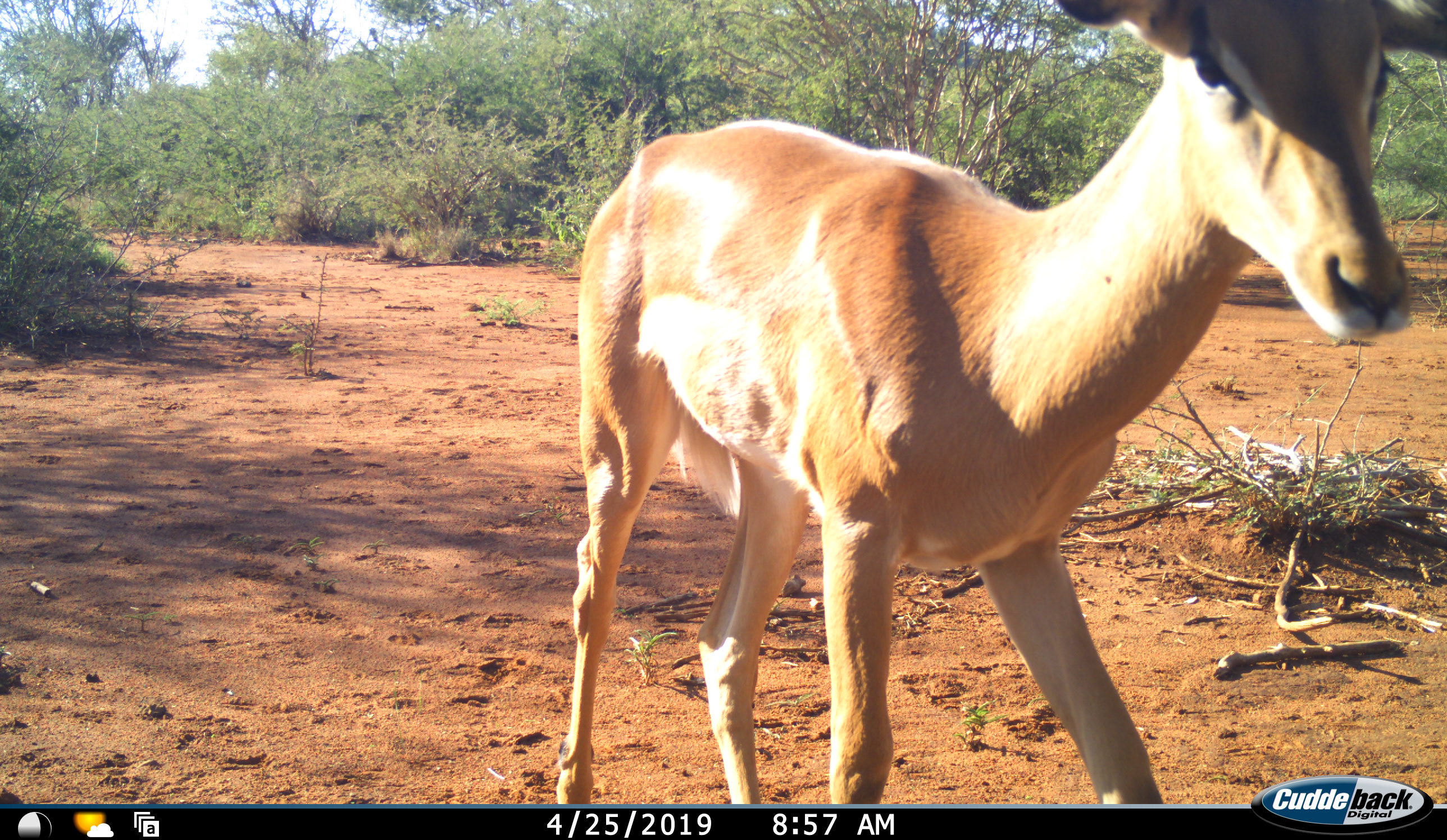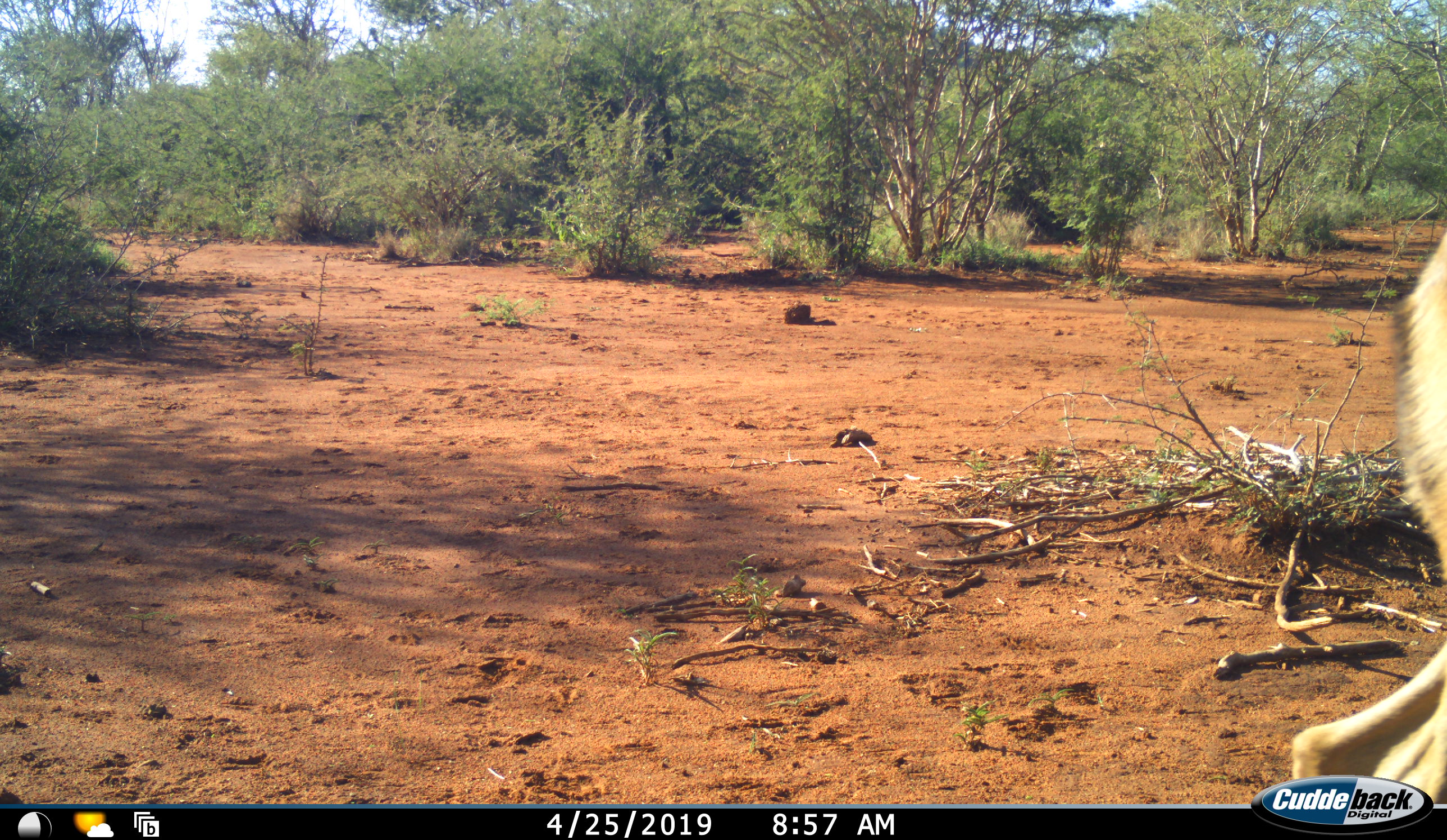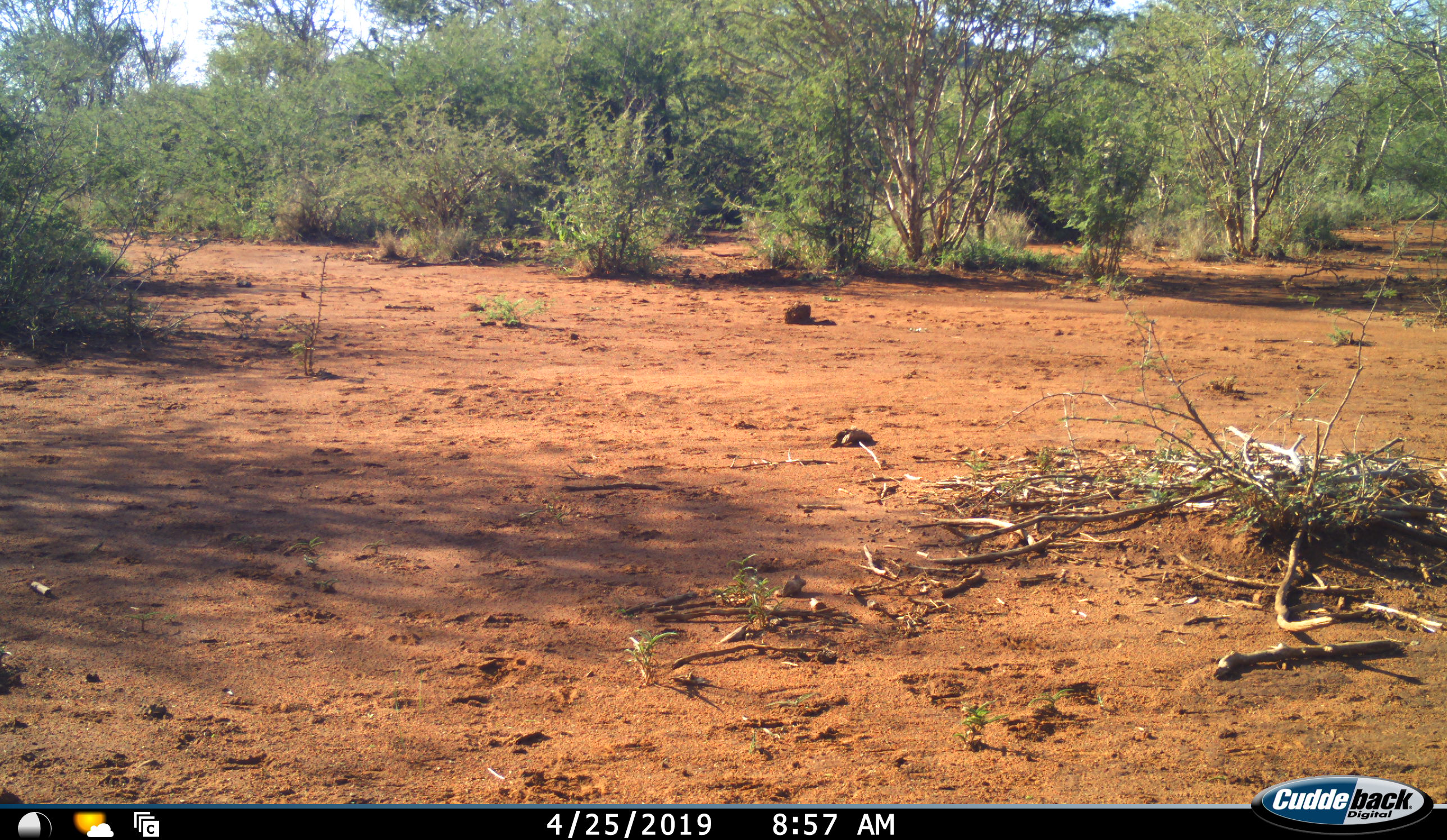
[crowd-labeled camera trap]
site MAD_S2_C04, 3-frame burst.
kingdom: Animalia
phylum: Chordata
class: Mammalia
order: Artiodactyla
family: Bovidae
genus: Aepyceros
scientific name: Aepyceros melampus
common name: impala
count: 1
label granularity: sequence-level